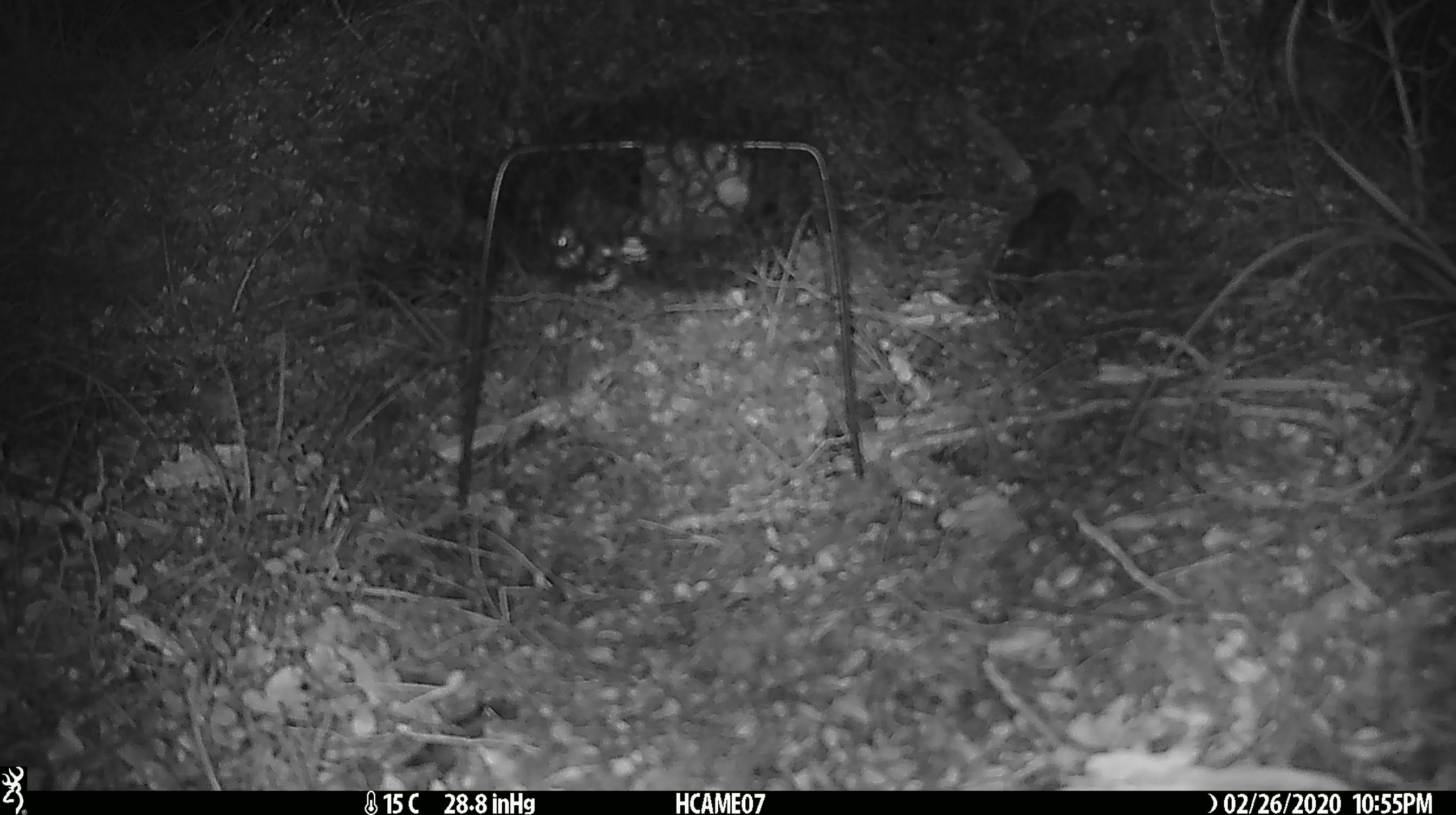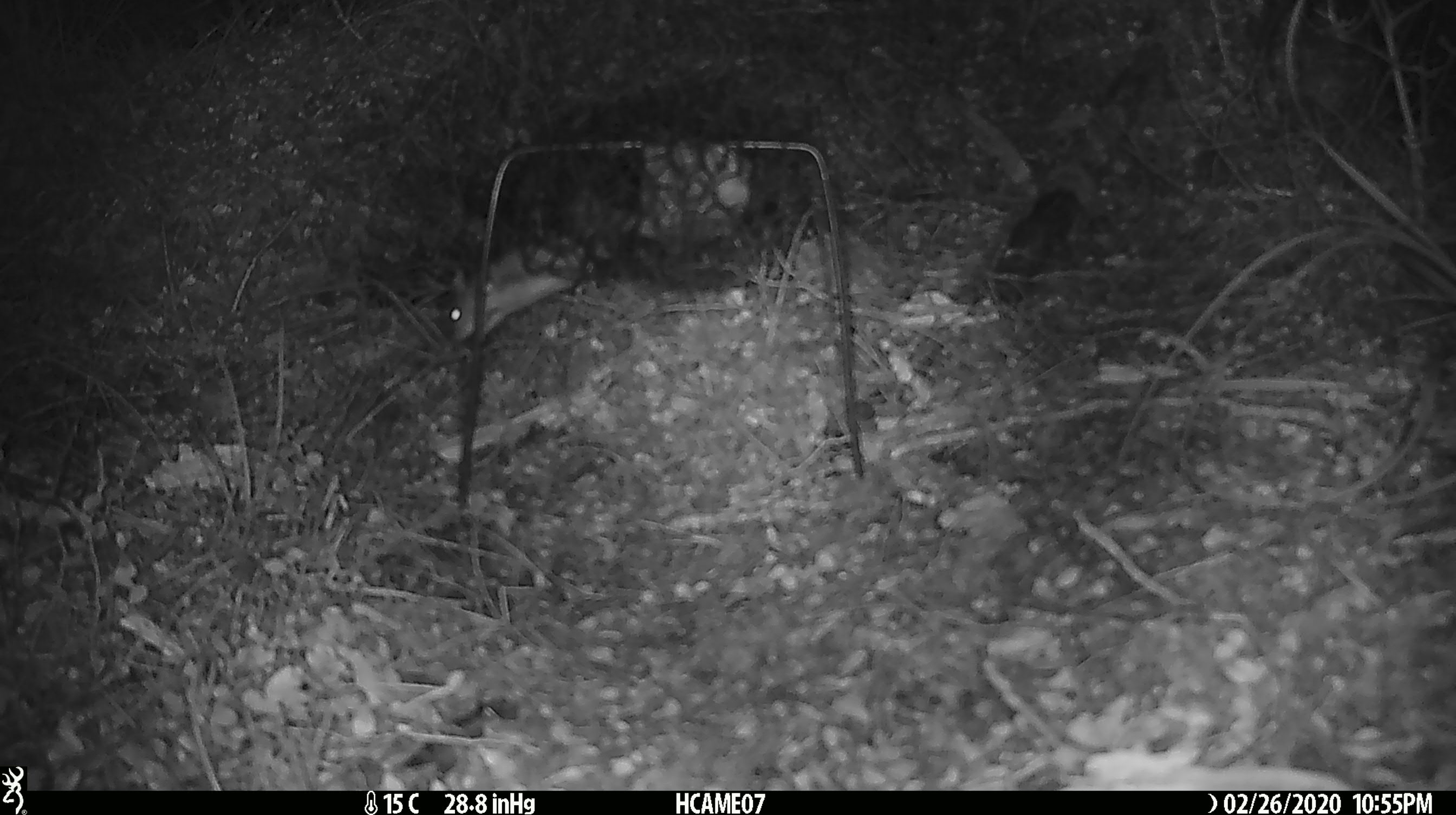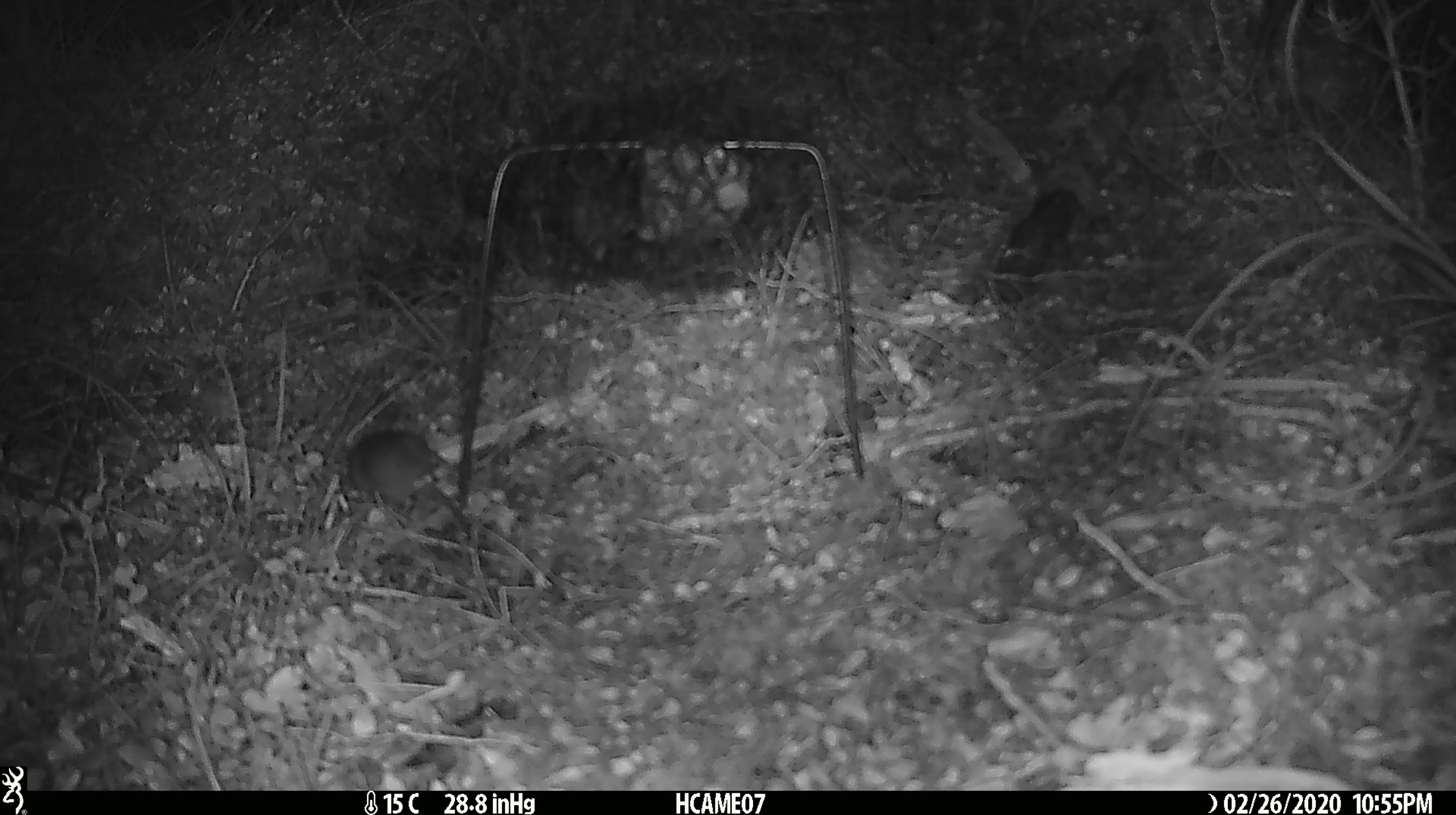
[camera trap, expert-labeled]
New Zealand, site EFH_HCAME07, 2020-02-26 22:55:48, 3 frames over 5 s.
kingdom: Animalia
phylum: Chordata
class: Mammalia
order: Rodentia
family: Muridae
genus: Mus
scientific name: Mus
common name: mouse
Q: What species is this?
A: Mouse (Mus).